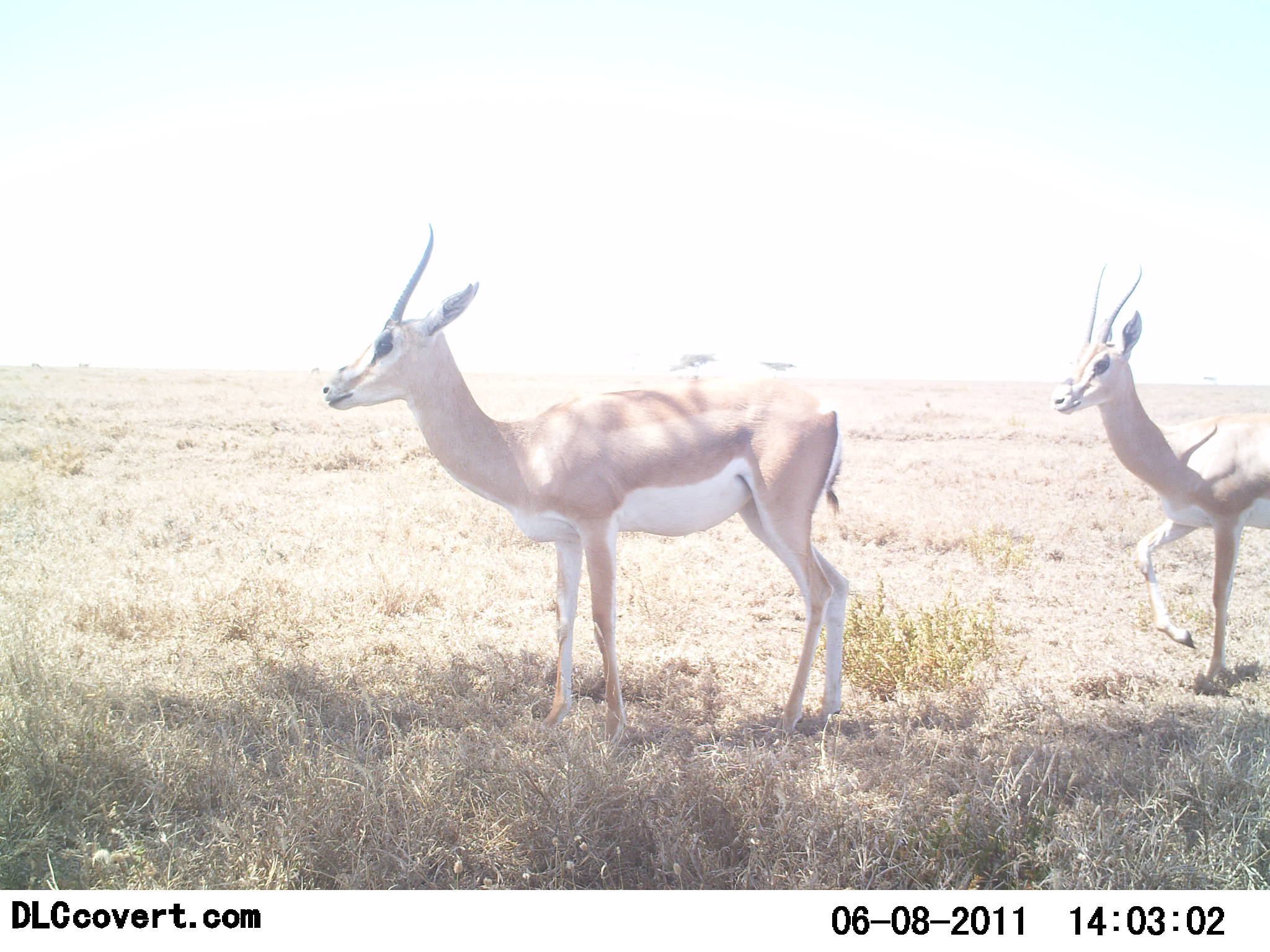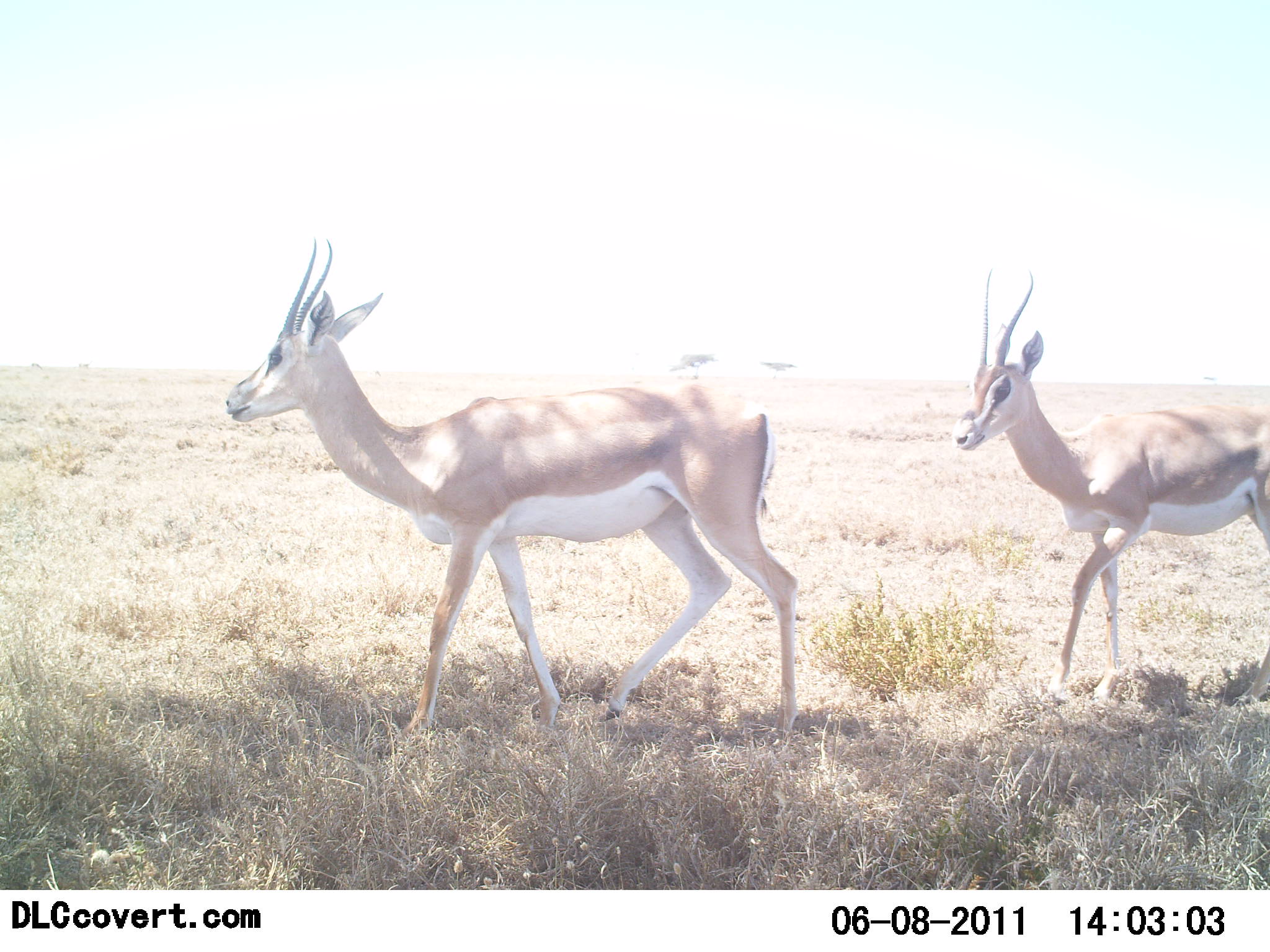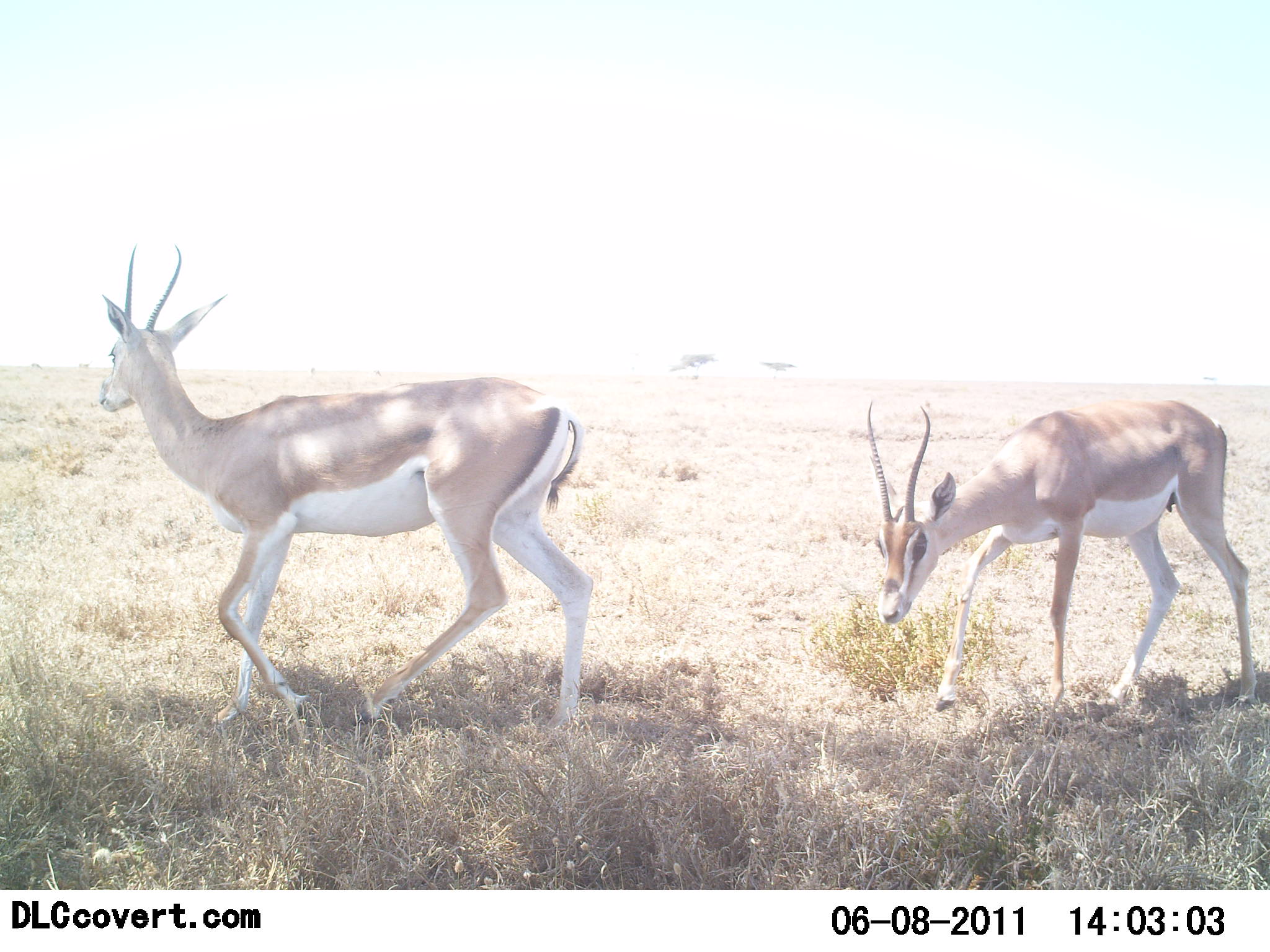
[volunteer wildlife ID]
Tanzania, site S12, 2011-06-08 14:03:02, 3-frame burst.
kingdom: Animalia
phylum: Chordata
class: Mammalia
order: Artiodactyla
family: Bovidae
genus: Nanger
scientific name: Nanger granti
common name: grant's gazelle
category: gazellegrants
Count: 2.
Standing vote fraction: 15%.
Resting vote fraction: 0%.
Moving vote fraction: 92%.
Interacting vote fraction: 0%.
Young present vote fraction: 0%.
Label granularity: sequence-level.